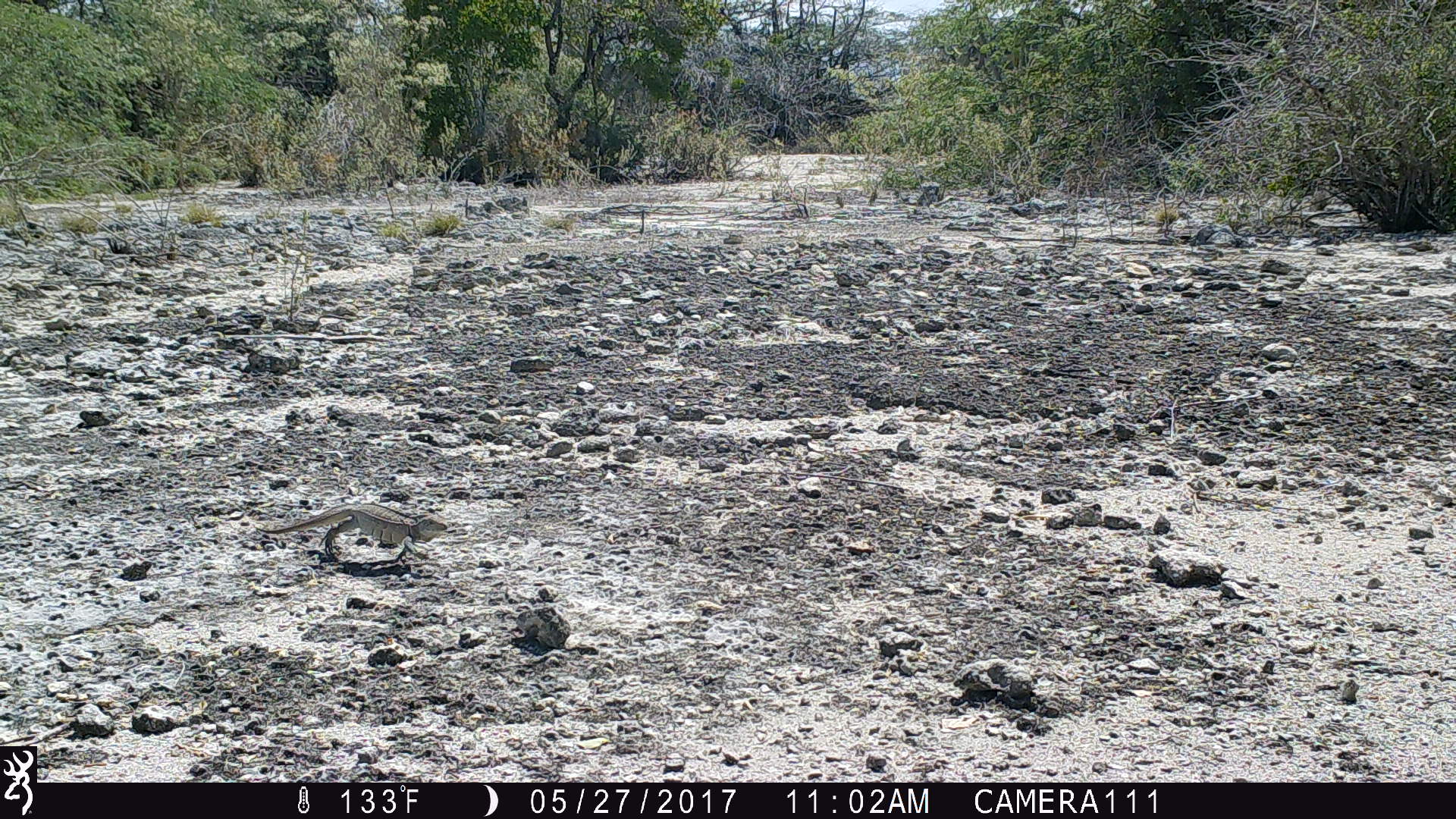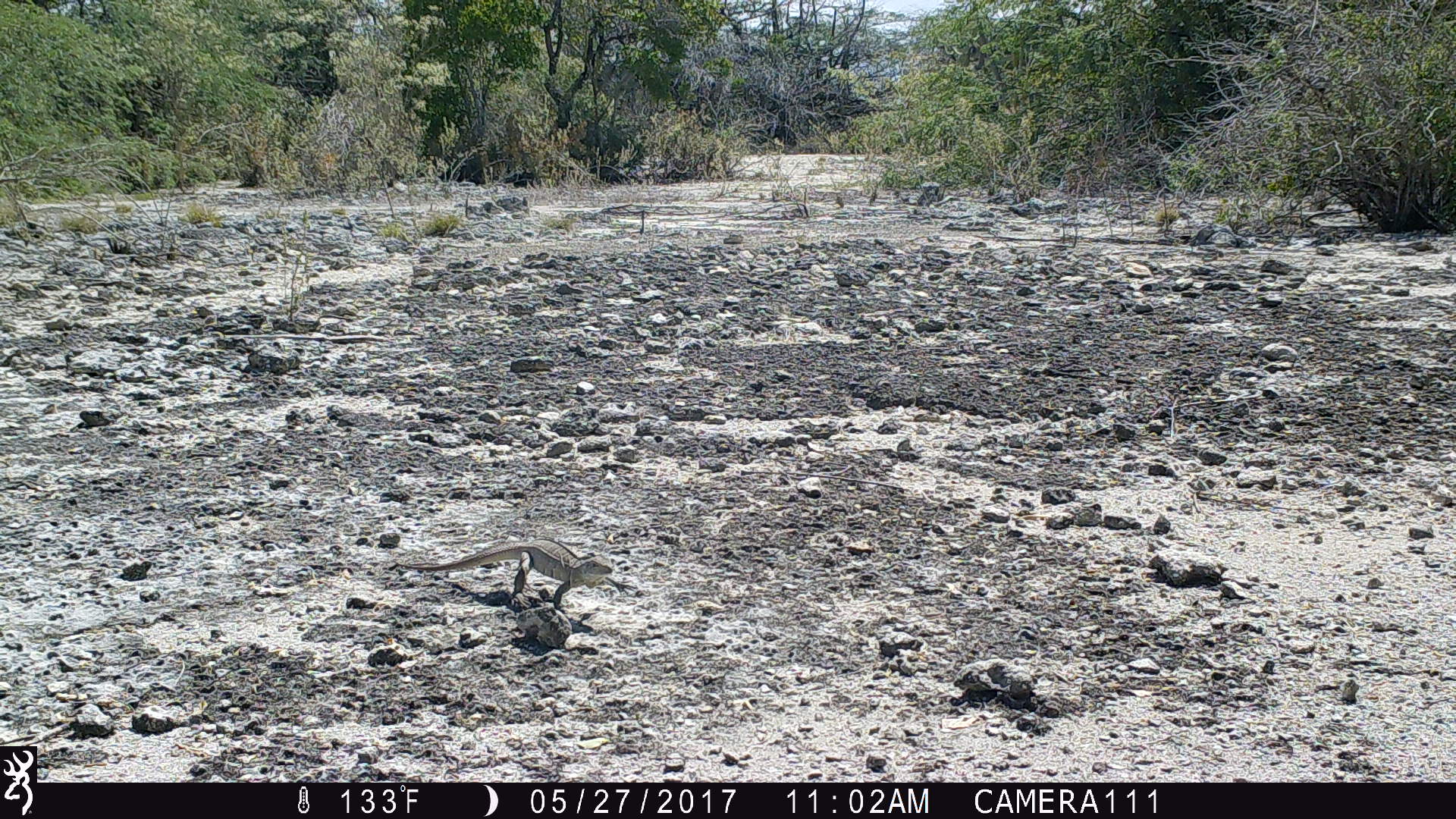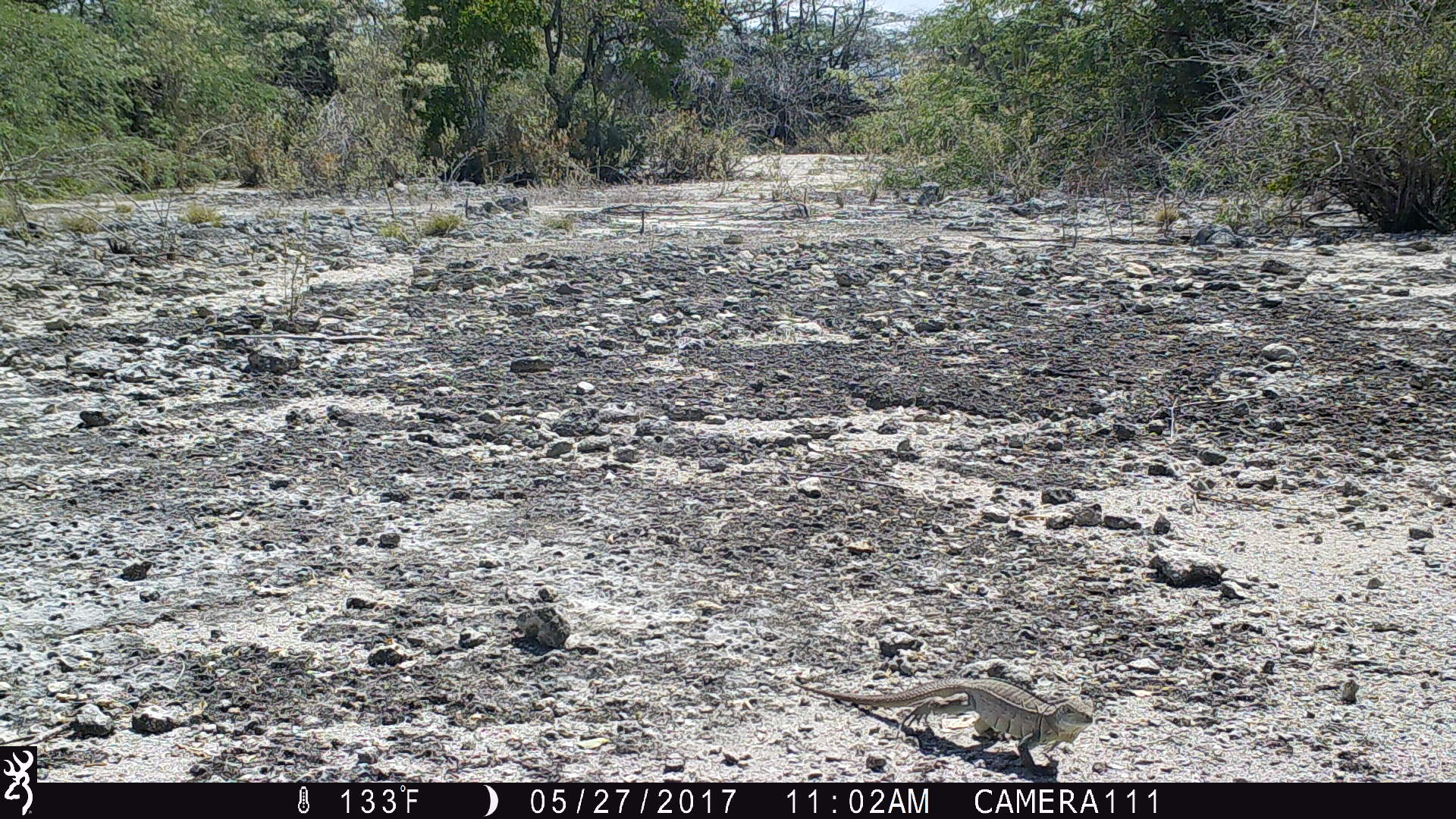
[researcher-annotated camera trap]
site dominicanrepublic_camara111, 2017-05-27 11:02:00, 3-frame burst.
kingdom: Animalia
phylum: Chordata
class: Reptilia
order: Squamata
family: Iguanidae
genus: Iguana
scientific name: Iguana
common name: typical iguanas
Iguana (typical iguanas).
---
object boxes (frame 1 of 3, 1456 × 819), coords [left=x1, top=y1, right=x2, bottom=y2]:
iguana: [left=253, top=502, right=450, bottom=566]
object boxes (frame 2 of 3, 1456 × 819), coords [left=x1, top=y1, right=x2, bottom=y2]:
iguana: [left=400, top=541, right=616, bottom=612]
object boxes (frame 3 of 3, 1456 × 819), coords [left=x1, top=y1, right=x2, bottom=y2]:
iguana: [left=793, top=675, right=1097, bottom=771]